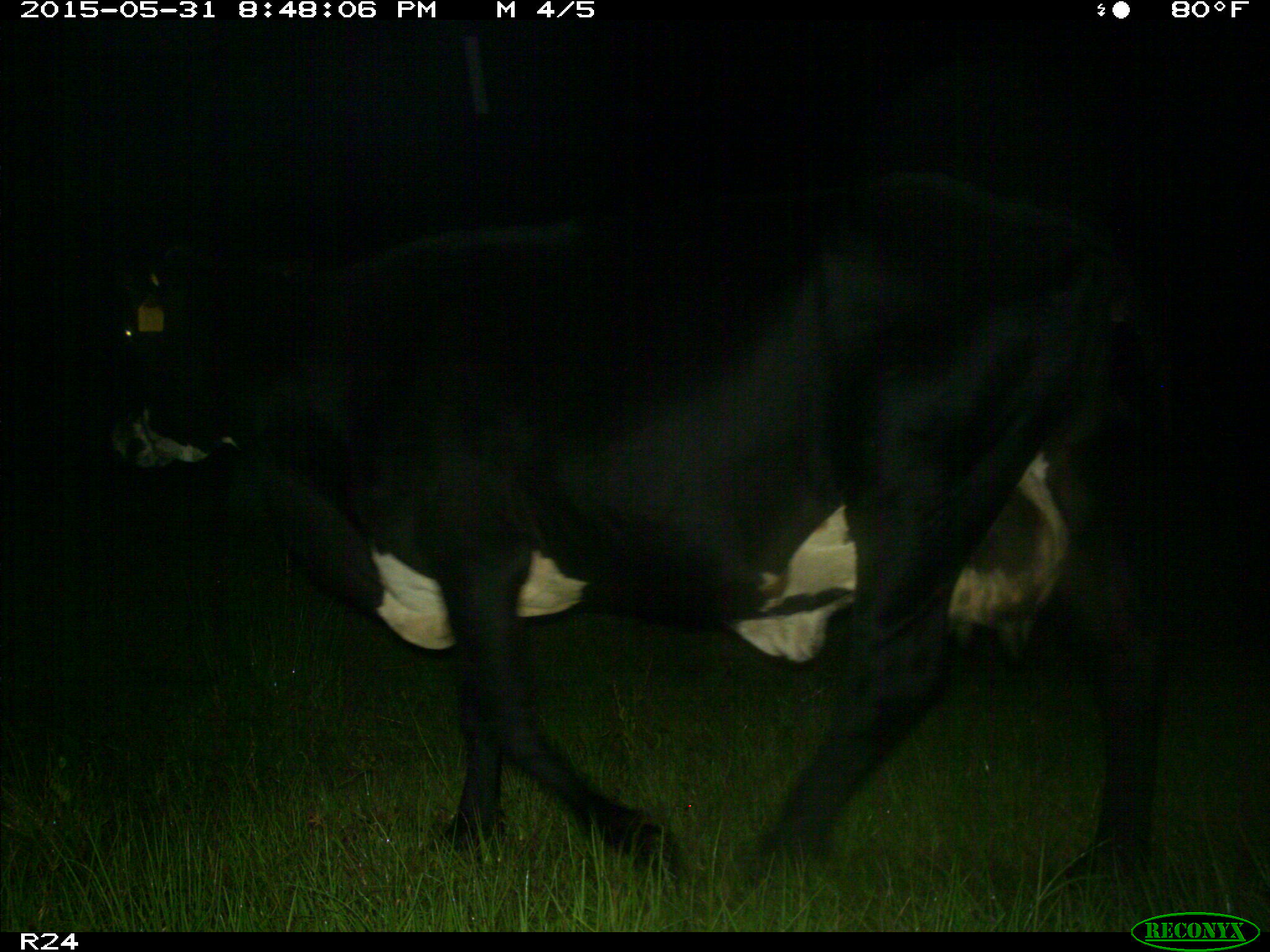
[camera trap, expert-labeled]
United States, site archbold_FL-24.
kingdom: Animalia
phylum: Chordata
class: Mammalia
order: Artiodactyla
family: Bovidae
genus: Bos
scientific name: Bos taurus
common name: domestic cow